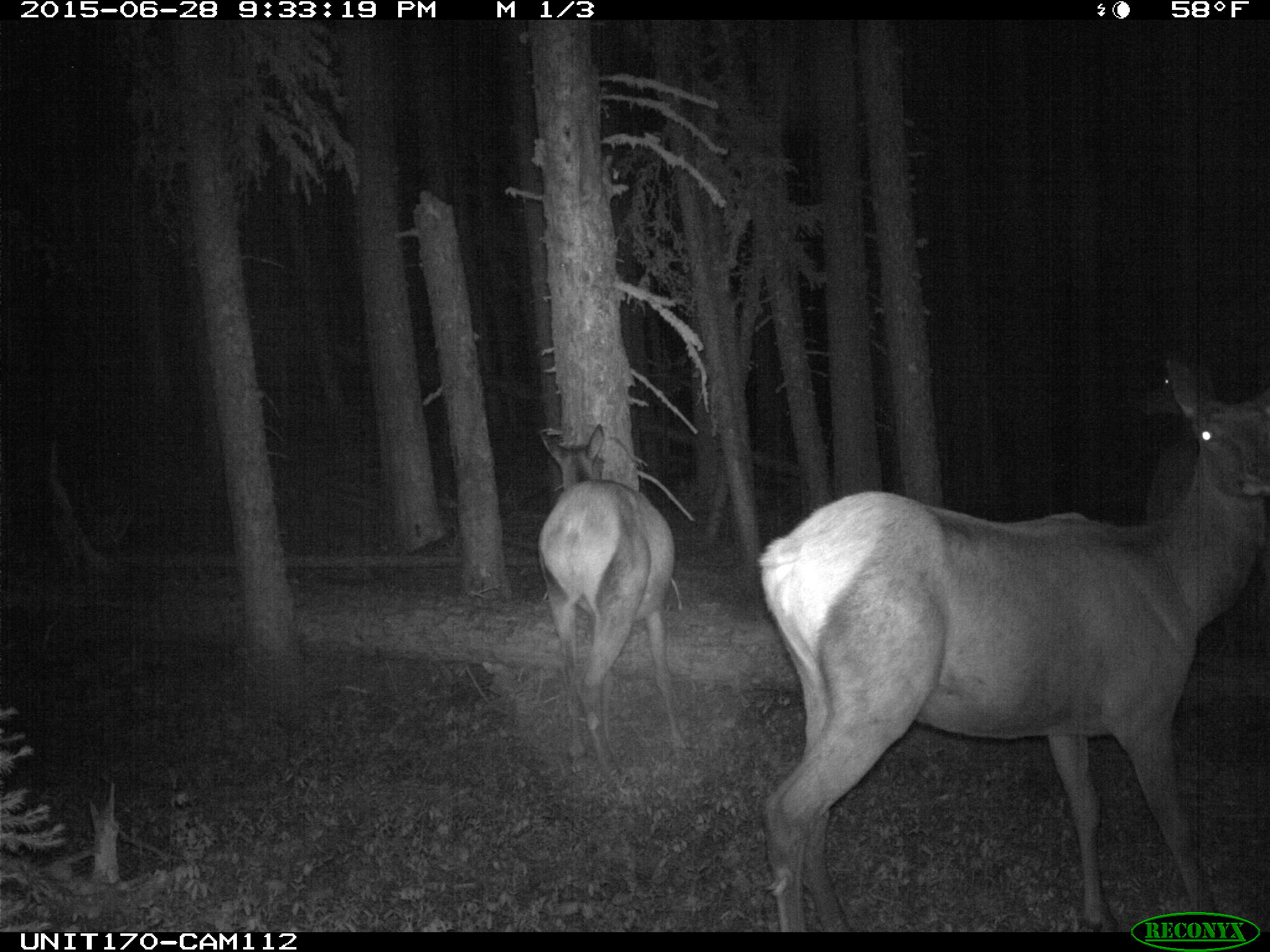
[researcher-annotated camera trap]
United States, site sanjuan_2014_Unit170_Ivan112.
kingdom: Animalia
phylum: Chordata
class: Mammalia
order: Artiodactyla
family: Cervidae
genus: Cervus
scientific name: Cervus elaphus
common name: red deer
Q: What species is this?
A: Cervus elaphus (red deer).